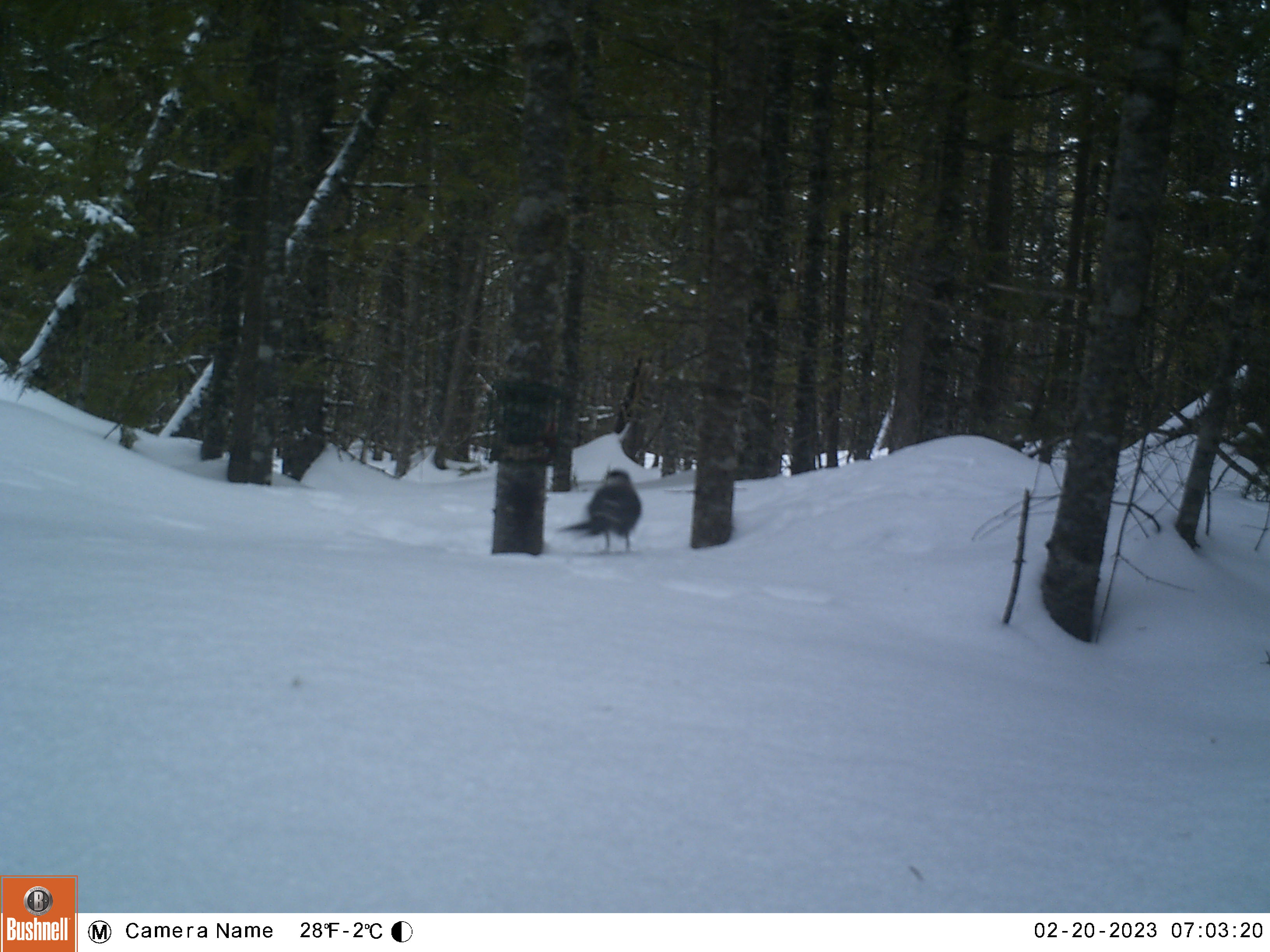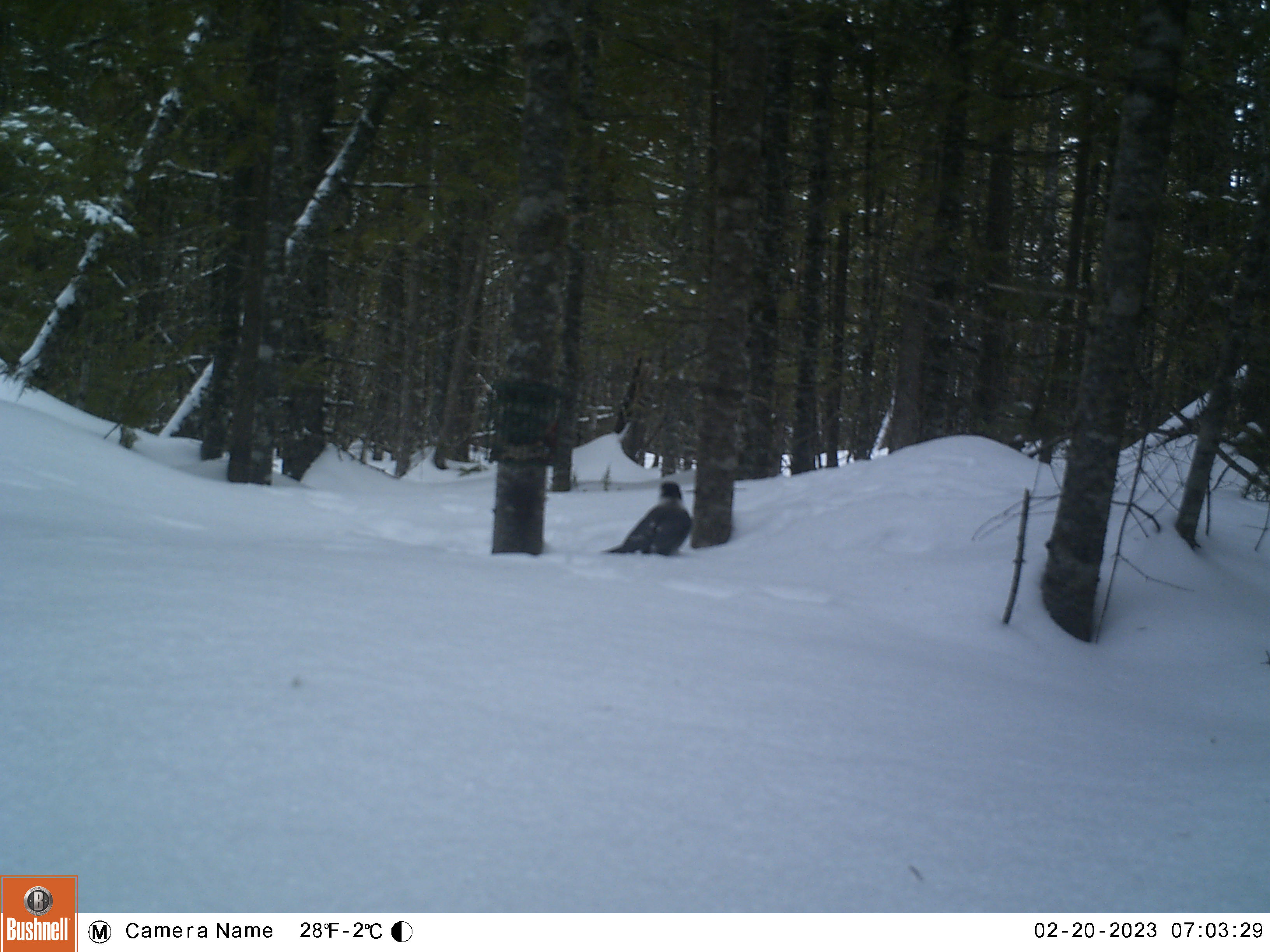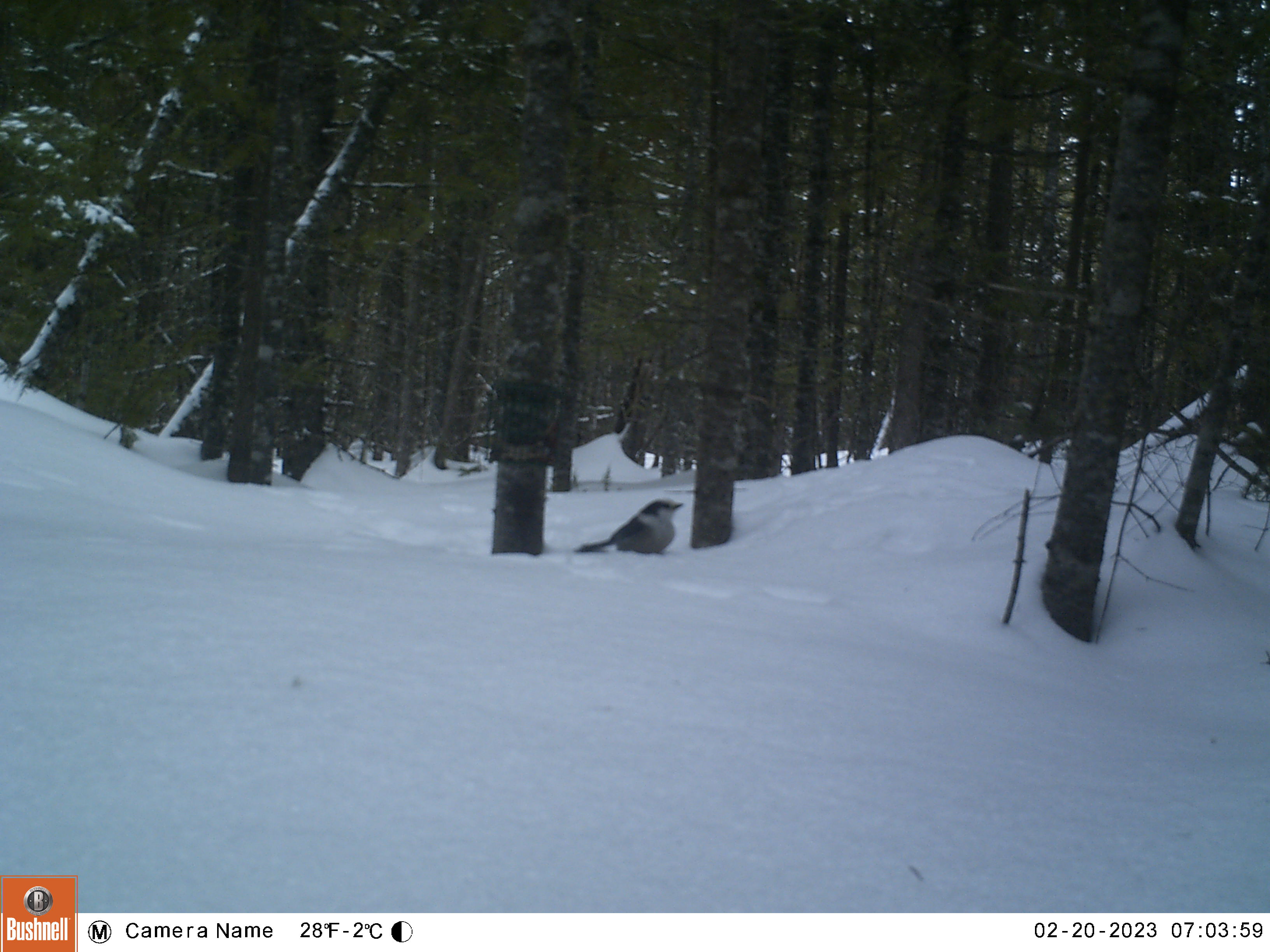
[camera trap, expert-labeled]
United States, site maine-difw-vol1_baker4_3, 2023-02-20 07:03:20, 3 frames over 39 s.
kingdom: Animalia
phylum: Chordata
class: Aves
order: Passeriformes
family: Corvidae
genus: Perisoreus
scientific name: Perisoreus canadensis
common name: canada jay